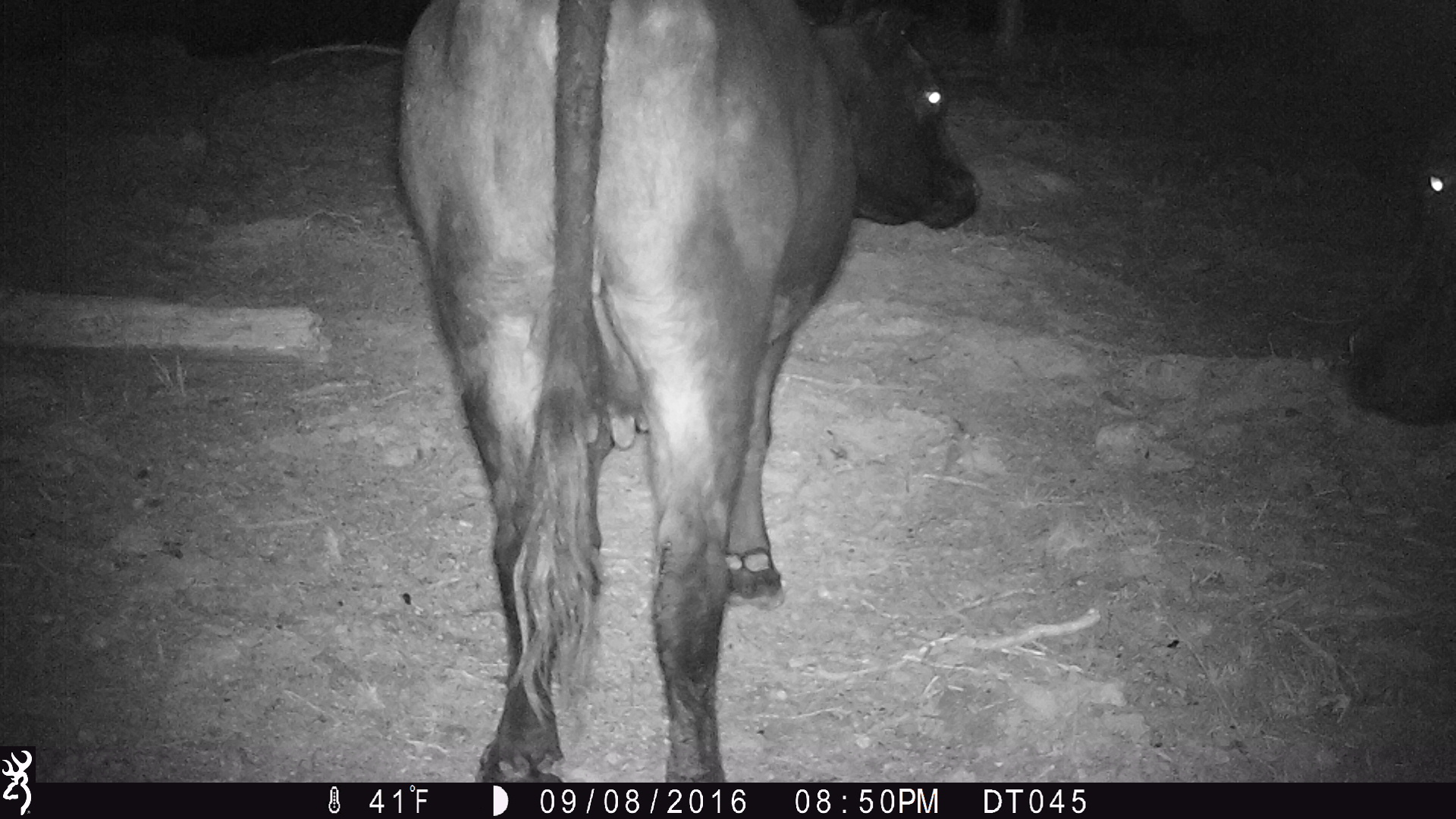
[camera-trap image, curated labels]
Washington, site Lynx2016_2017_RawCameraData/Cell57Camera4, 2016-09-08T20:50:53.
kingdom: Animalia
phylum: Chordata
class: Mammalia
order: Artiodactyla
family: Bovidae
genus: Bos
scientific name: Bos taurus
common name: domestic cattle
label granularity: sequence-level